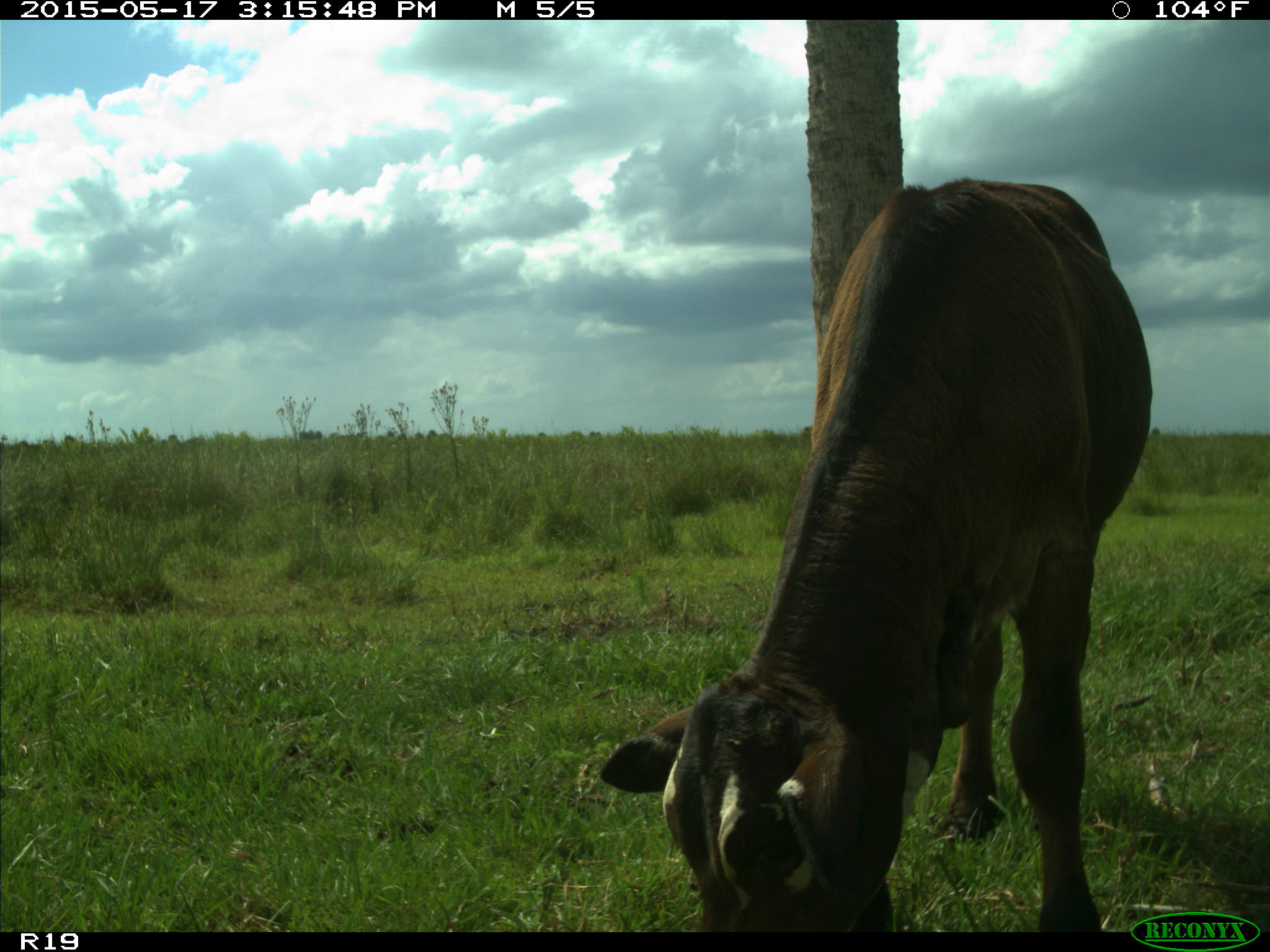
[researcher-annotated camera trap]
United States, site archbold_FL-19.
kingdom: Animalia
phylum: Chordata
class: Mammalia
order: Artiodactyla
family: Bovidae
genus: Bos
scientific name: Bos taurus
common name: domestic cow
Bos taurus (domestic cow).